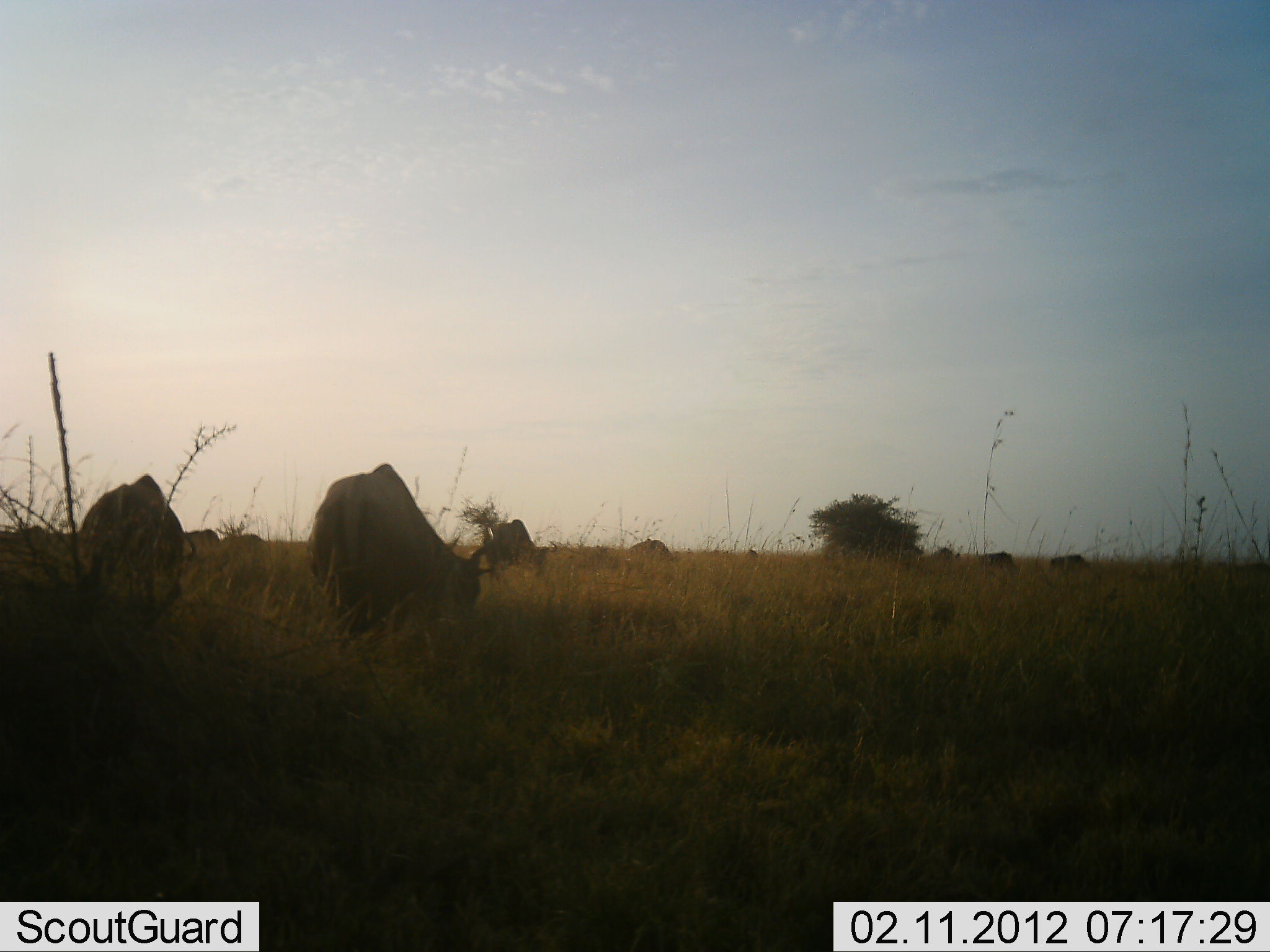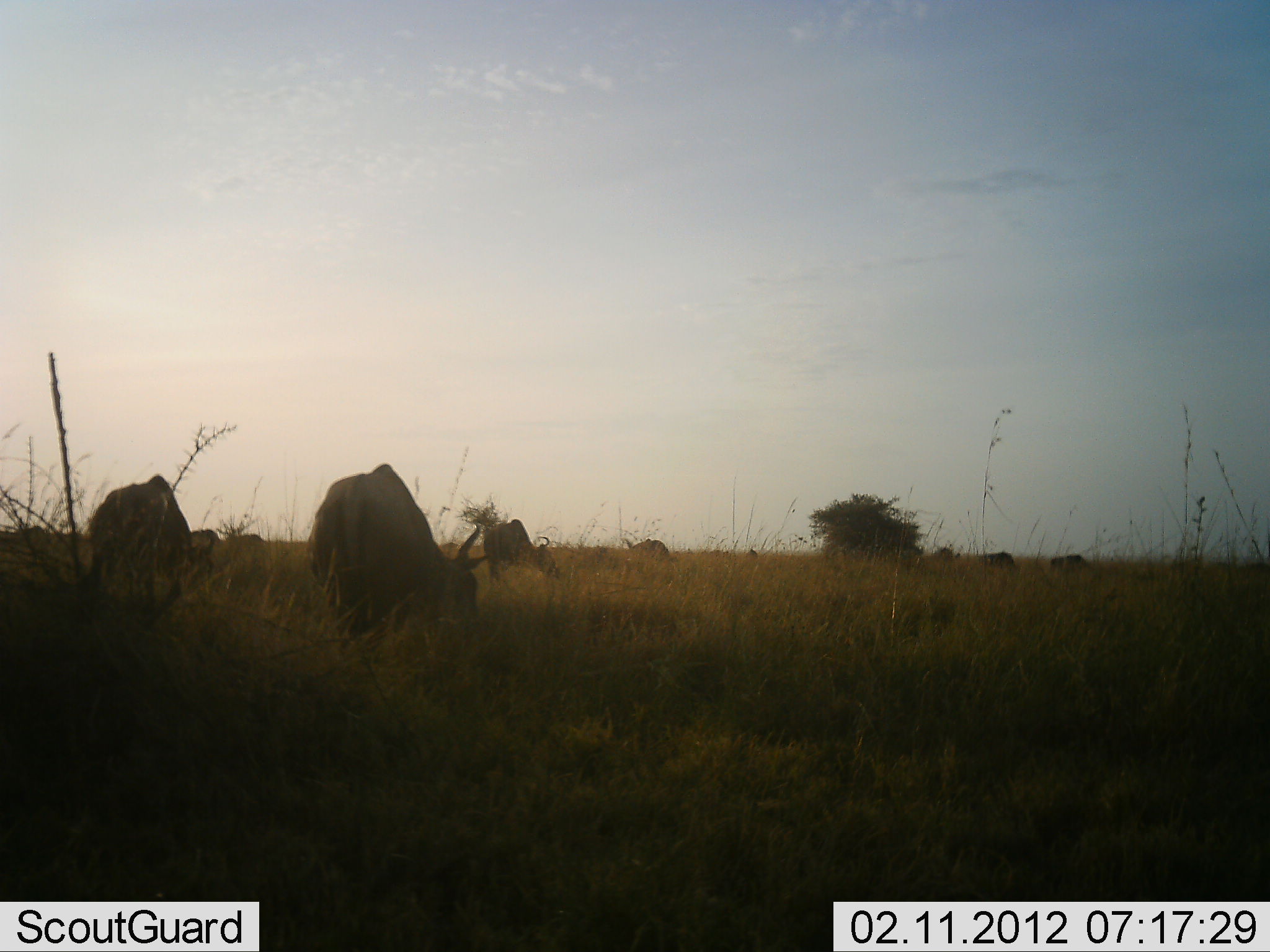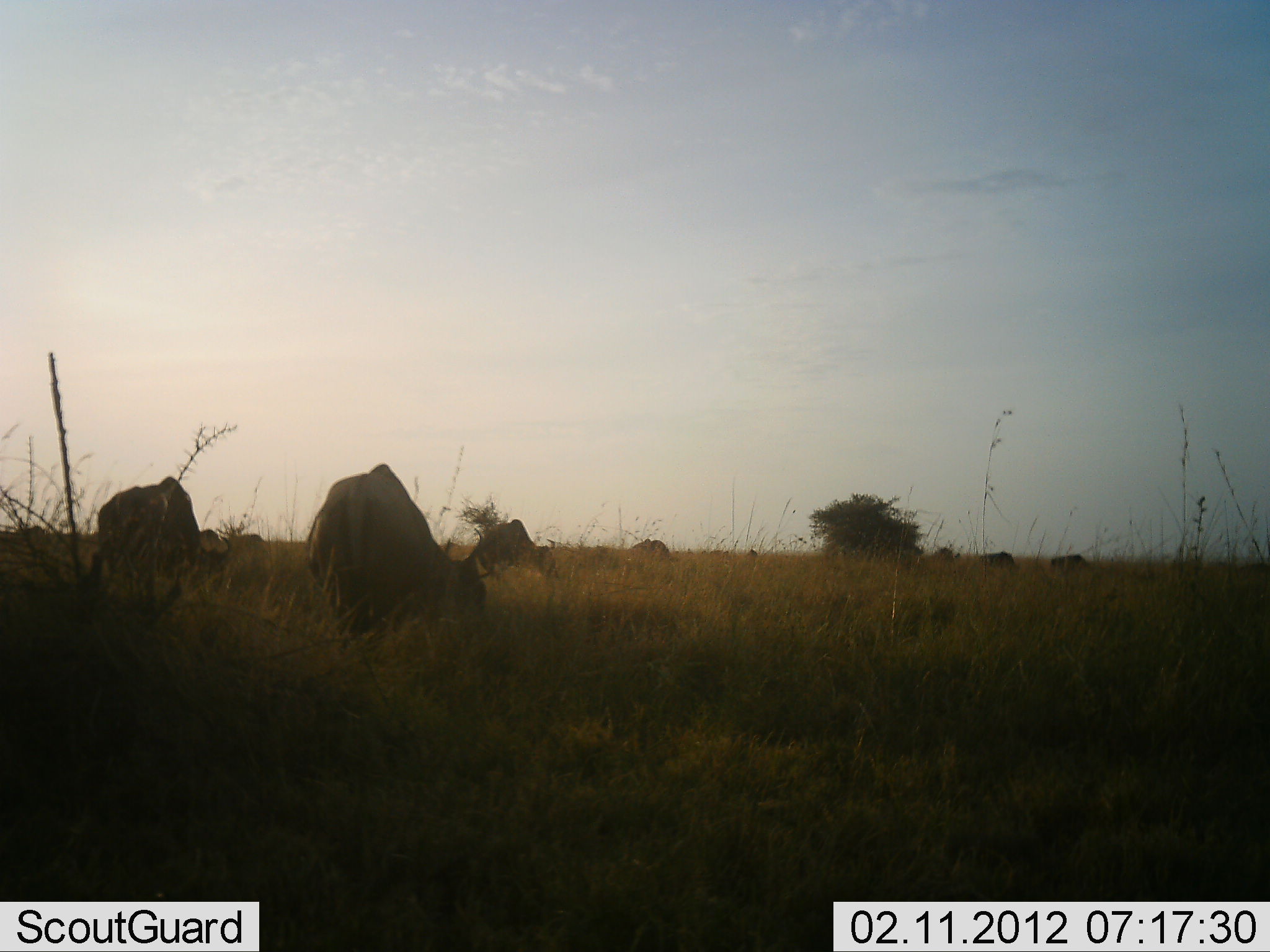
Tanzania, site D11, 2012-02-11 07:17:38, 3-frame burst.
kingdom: Animalia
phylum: Chordata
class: Mammalia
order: Artiodactyla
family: Bovidae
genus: Connochaetes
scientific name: Connochaetes taurinus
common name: blue wildebeest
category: wildebeest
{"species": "wildebeest (blue wildebeest) (Connochaetes taurinus)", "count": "8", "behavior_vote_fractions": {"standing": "33%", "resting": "0%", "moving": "0%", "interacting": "0%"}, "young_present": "0%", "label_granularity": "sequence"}